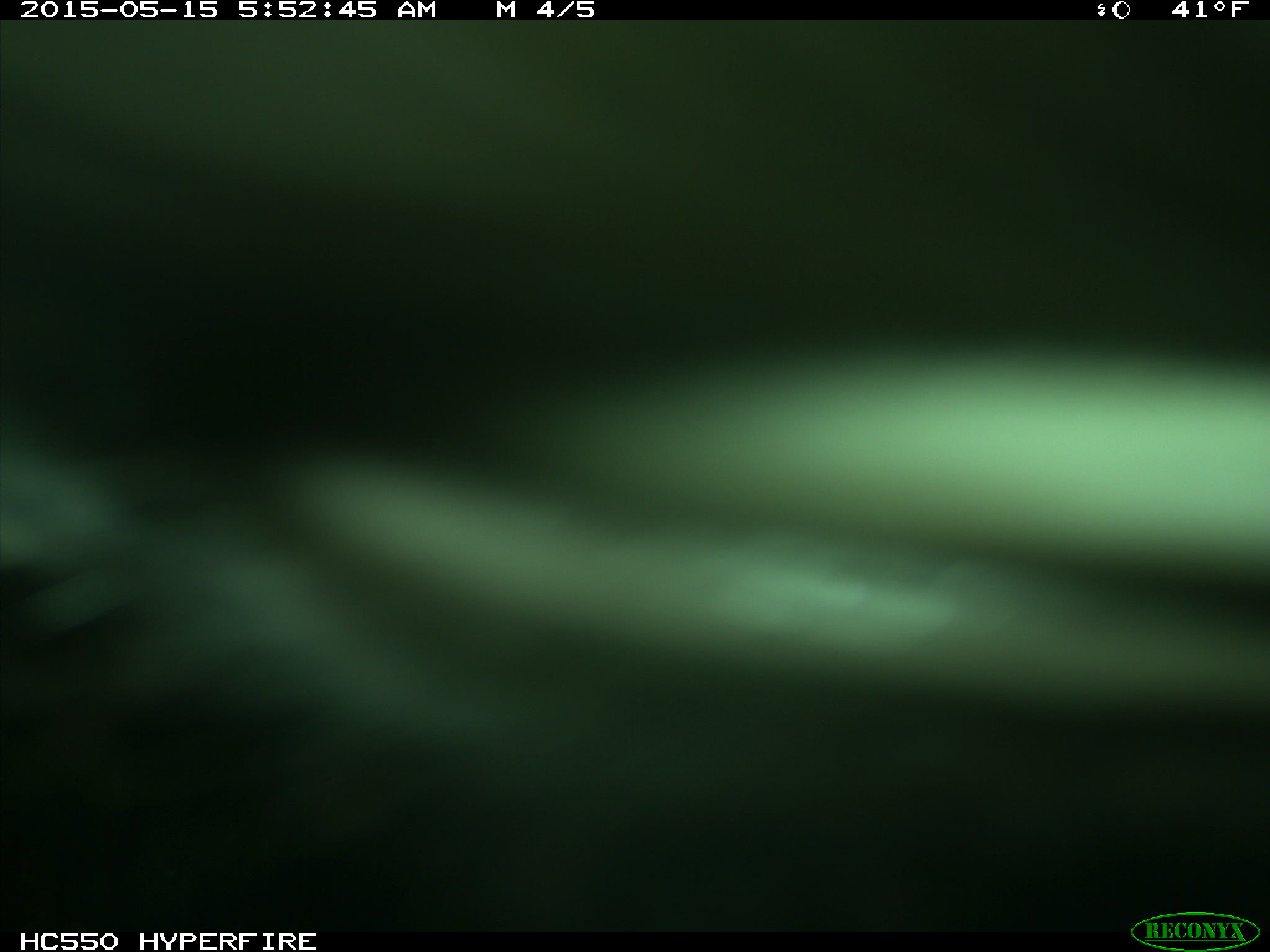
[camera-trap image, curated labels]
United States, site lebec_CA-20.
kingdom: Animalia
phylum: Chordata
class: Mammalia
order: Artiodactyla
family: Bovidae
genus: Bos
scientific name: Bos taurus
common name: domestic cow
Bos taurus (domestic cow).